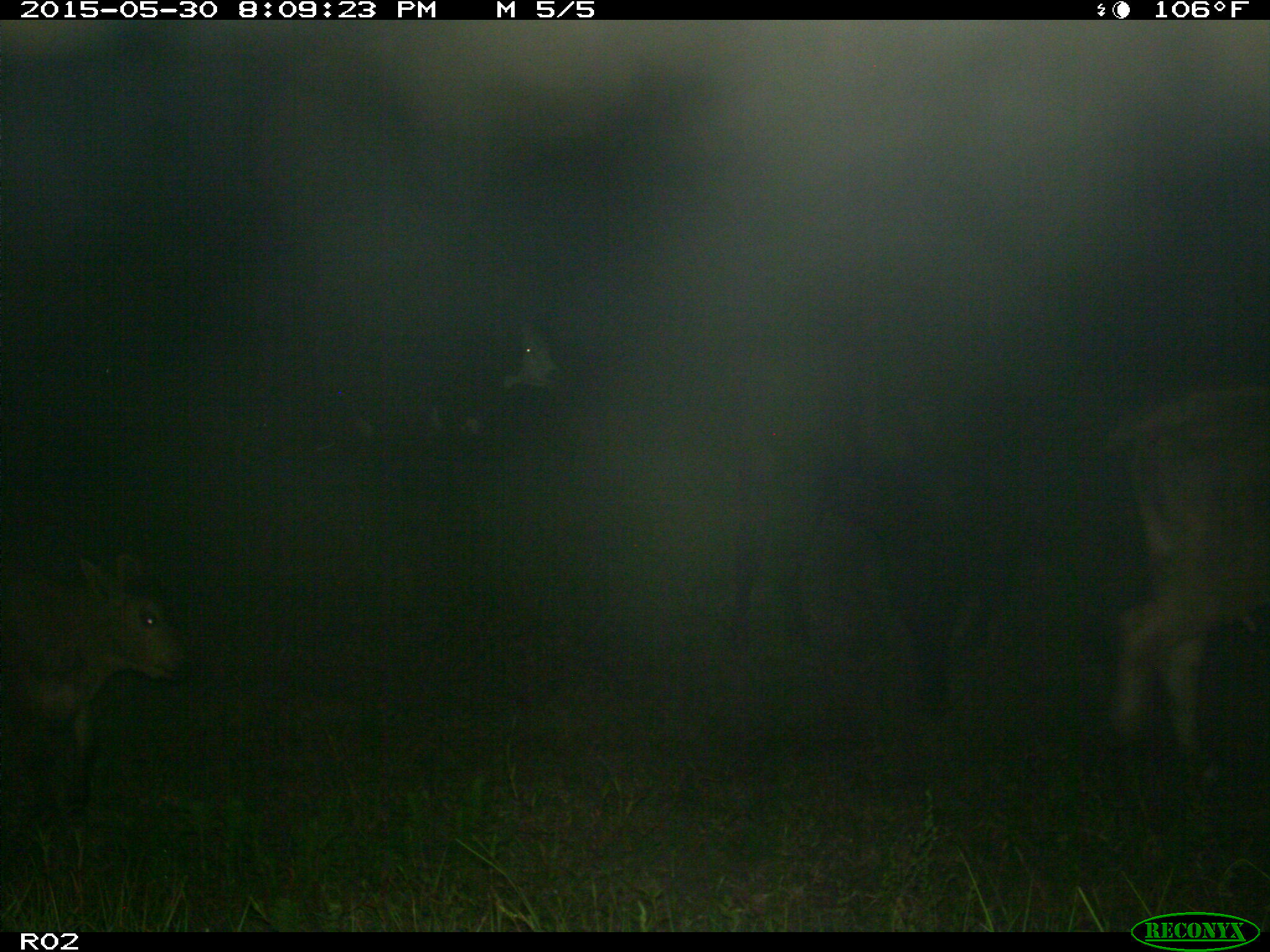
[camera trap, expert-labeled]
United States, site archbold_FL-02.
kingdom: Animalia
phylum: Chordata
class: Mammalia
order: Artiodactyla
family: Bovidae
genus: Bos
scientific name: Bos taurus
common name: domestic cow